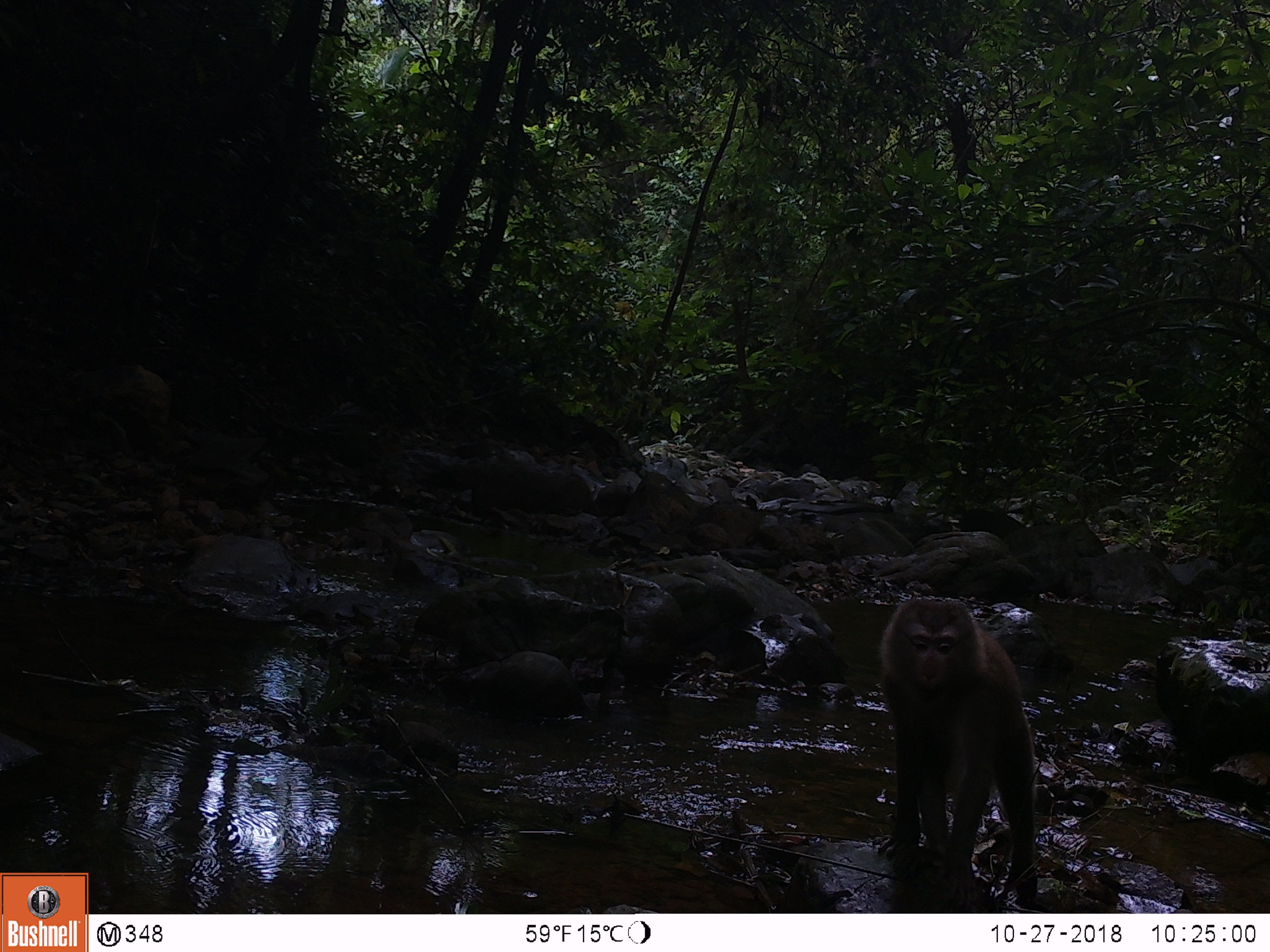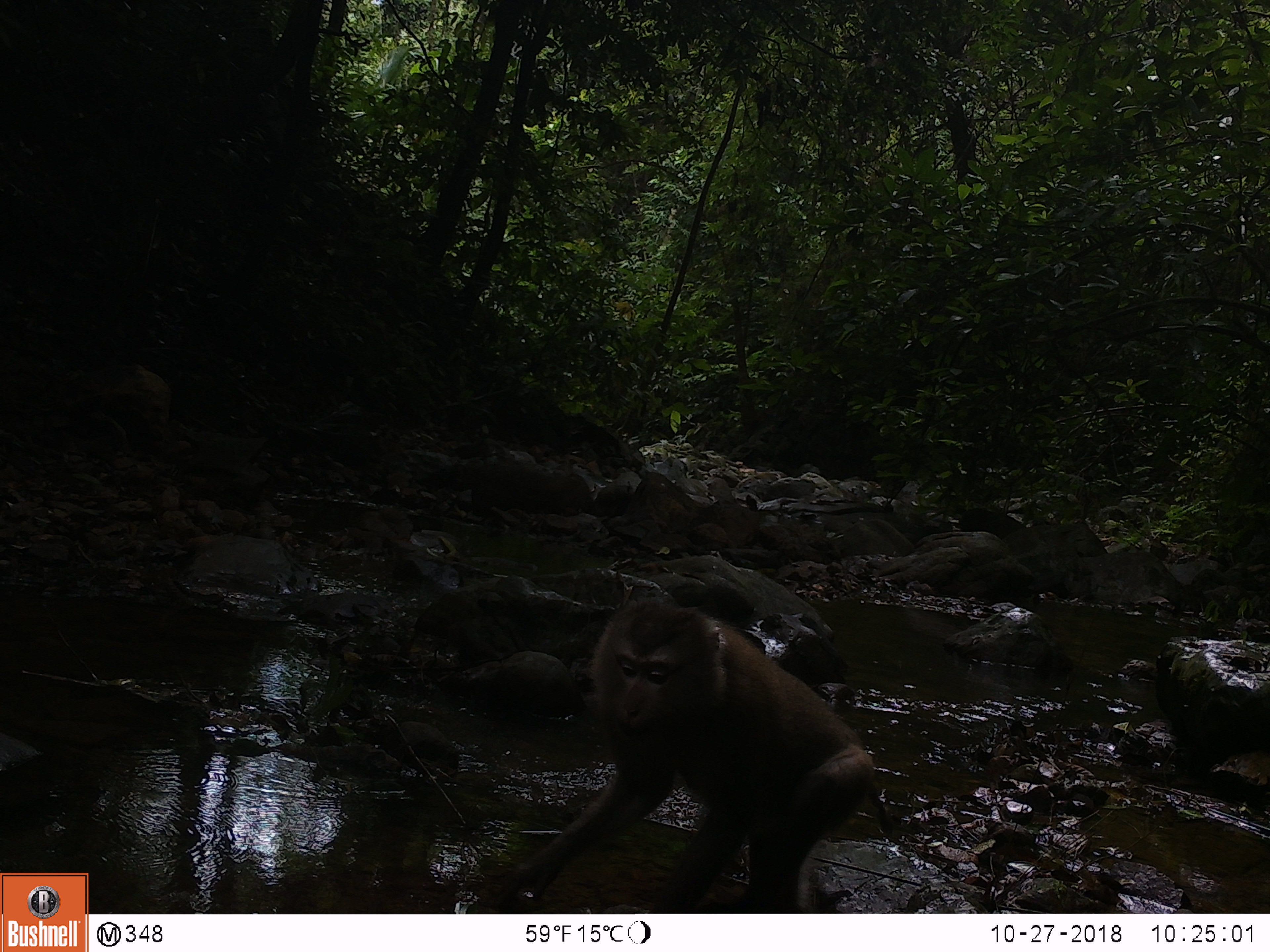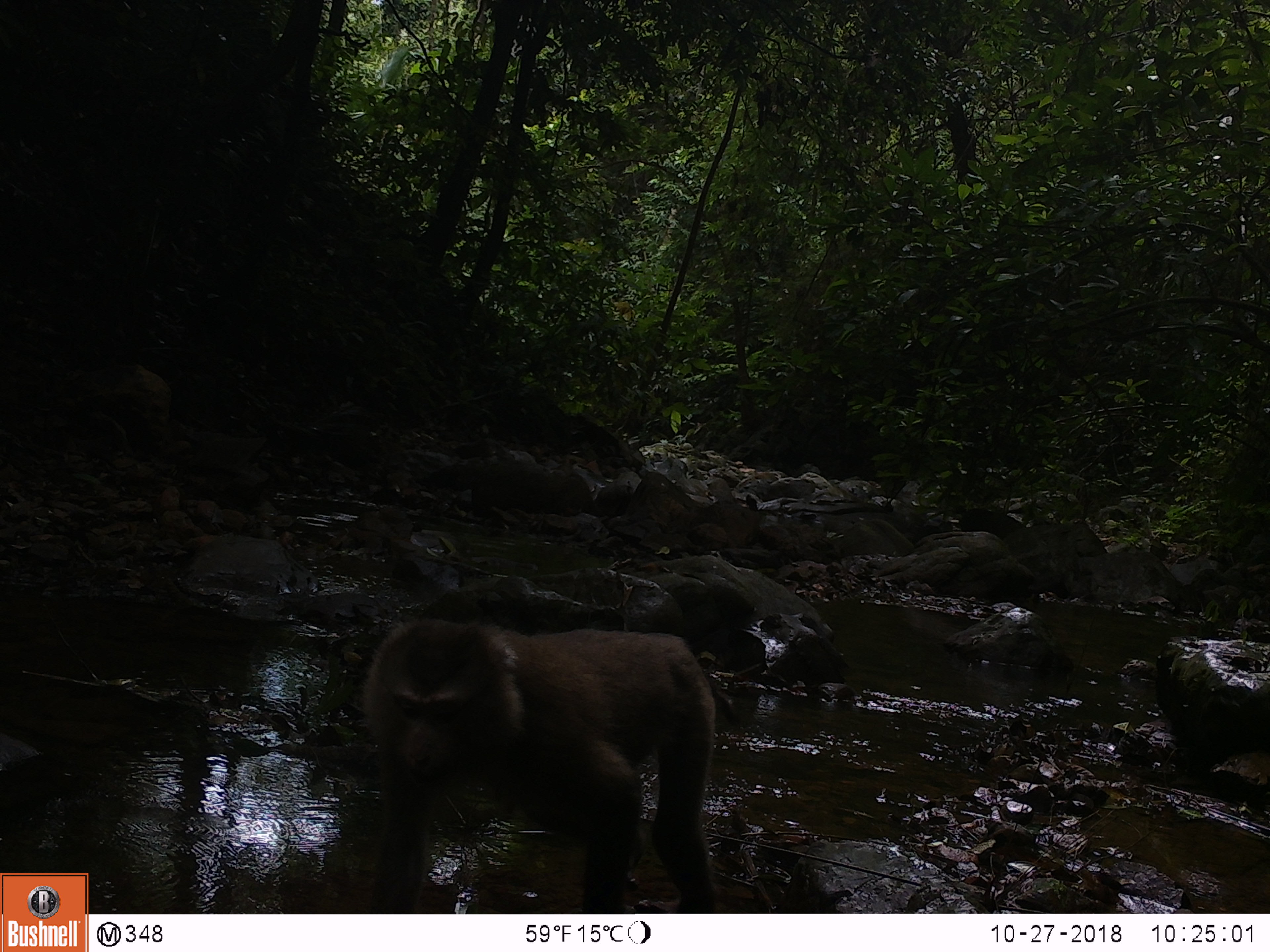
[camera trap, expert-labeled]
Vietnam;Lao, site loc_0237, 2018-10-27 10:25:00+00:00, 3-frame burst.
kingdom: Animalia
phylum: Chordata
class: Mammalia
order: Primates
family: Cercopithecidae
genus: Macaca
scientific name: Macaca nemestrina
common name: pig-tailed macaque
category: pig tailed macaque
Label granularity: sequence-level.